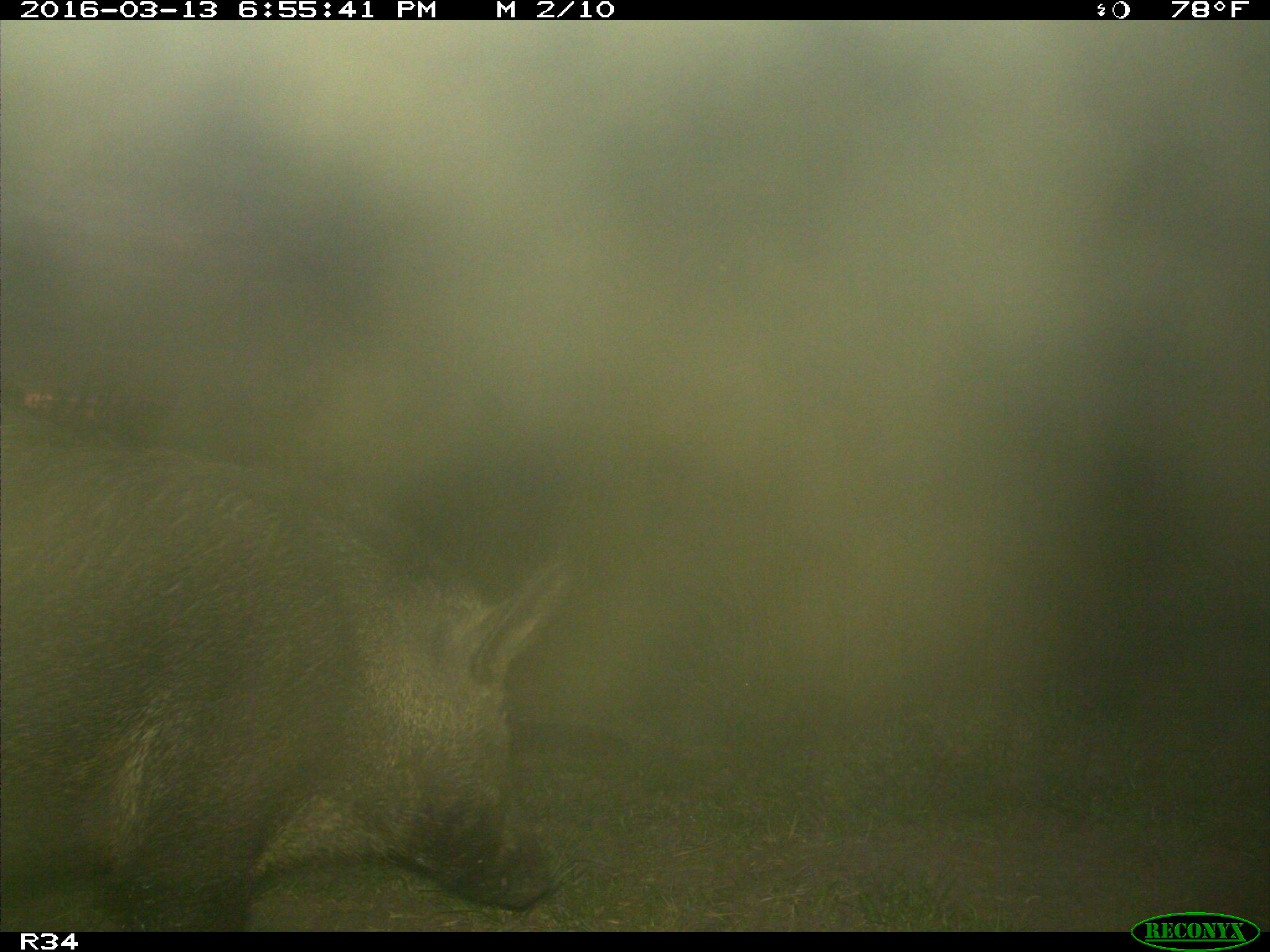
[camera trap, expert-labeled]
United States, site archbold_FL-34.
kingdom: Animalia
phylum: Chordata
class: Mammalia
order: Artiodactyla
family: Suidae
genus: Sus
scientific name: Sus scrofa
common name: wild boar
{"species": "Sus scrofa (wild boar)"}